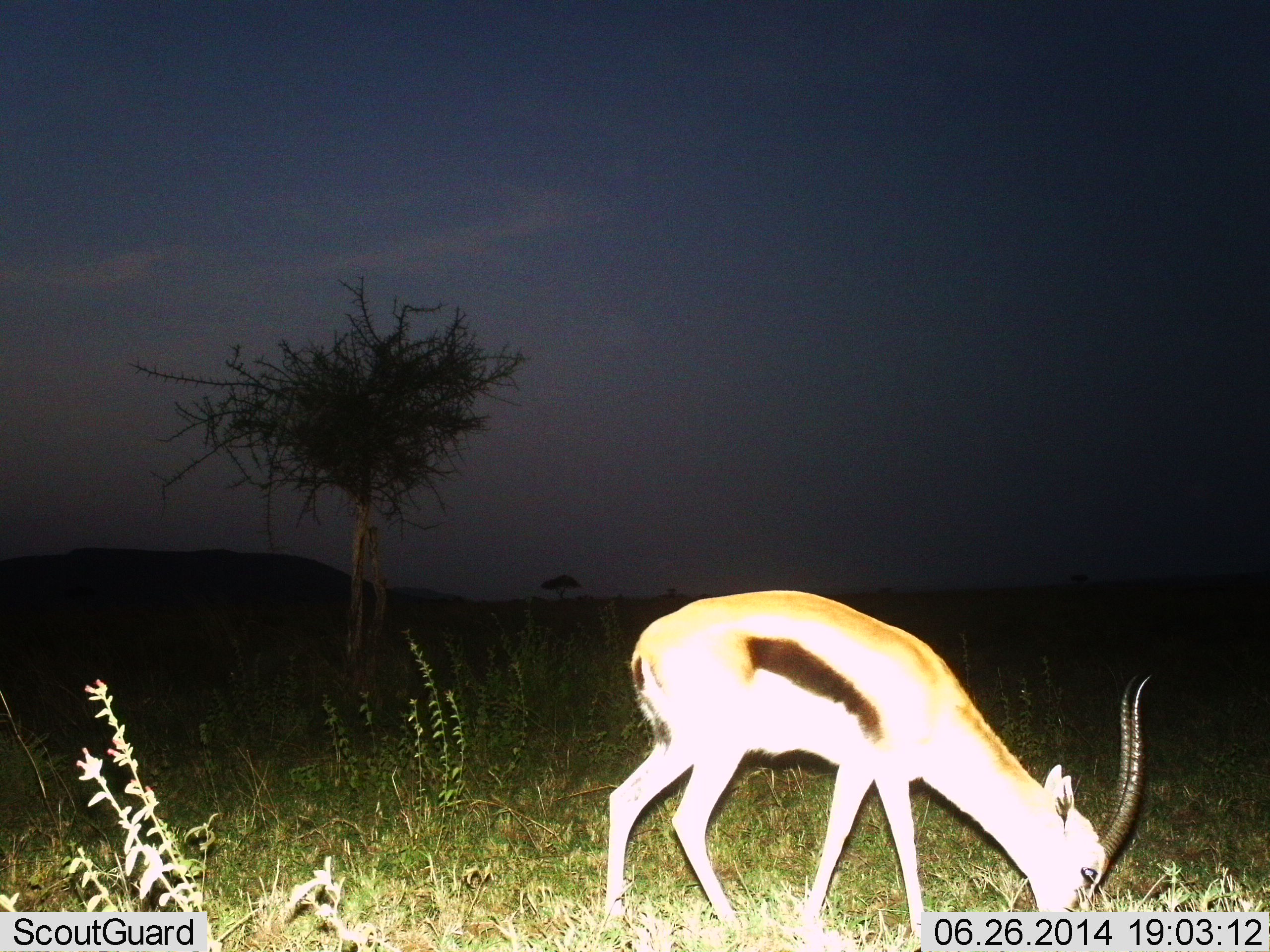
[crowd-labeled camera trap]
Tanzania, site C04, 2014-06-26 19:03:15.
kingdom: Animalia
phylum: Chordata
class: Mammalia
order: Artiodactyla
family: Bovidae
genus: Eudorcas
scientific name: Eudorcas thomsonii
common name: thomson's gazelle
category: gazellethomsons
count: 1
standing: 20%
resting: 0%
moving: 0%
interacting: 0%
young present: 0%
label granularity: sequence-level